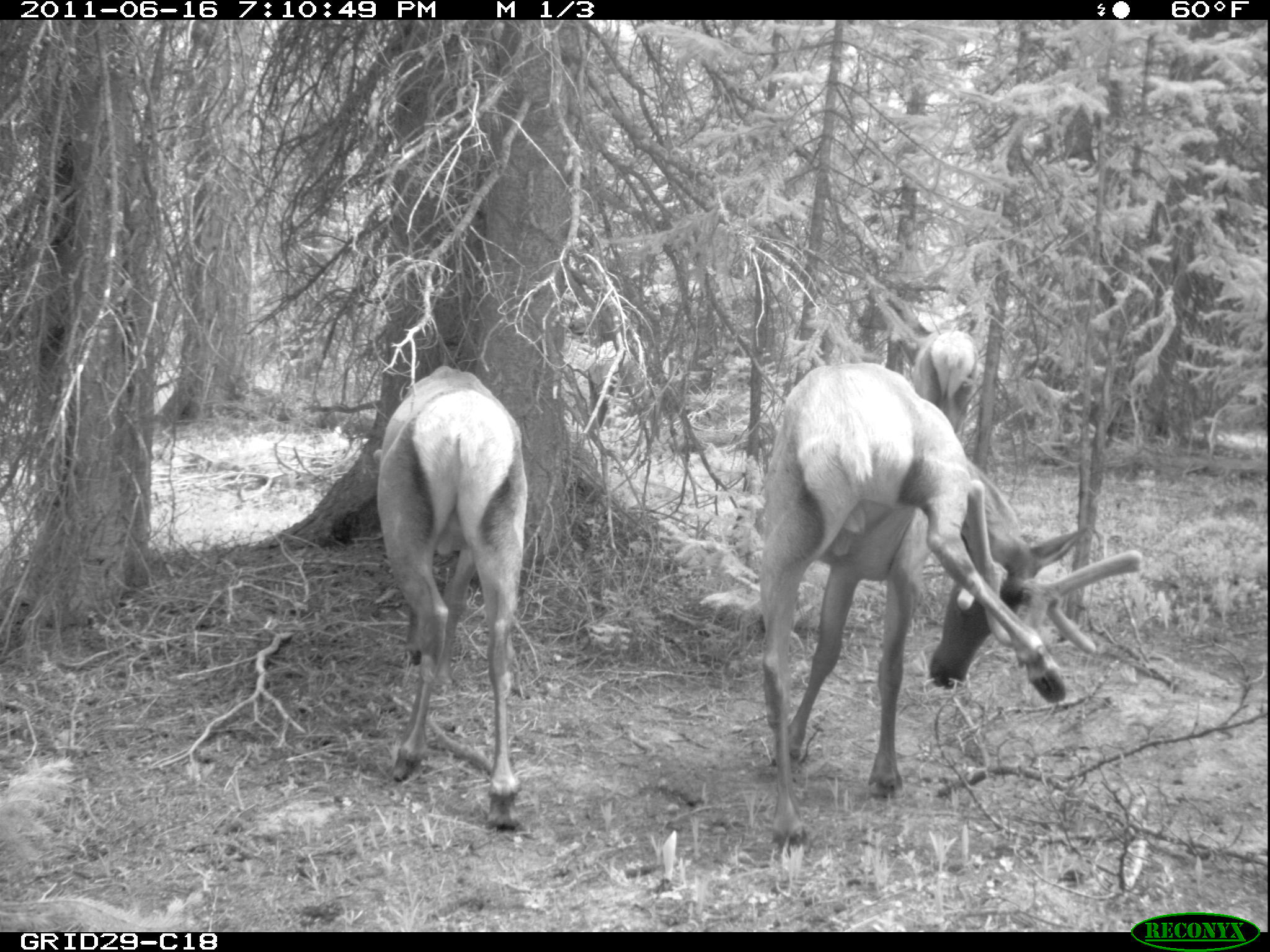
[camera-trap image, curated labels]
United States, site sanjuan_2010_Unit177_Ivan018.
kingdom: Animalia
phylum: Chordata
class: Mammalia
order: Artiodactyla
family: Cervidae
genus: Cervus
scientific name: Cervus elaphus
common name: red deer